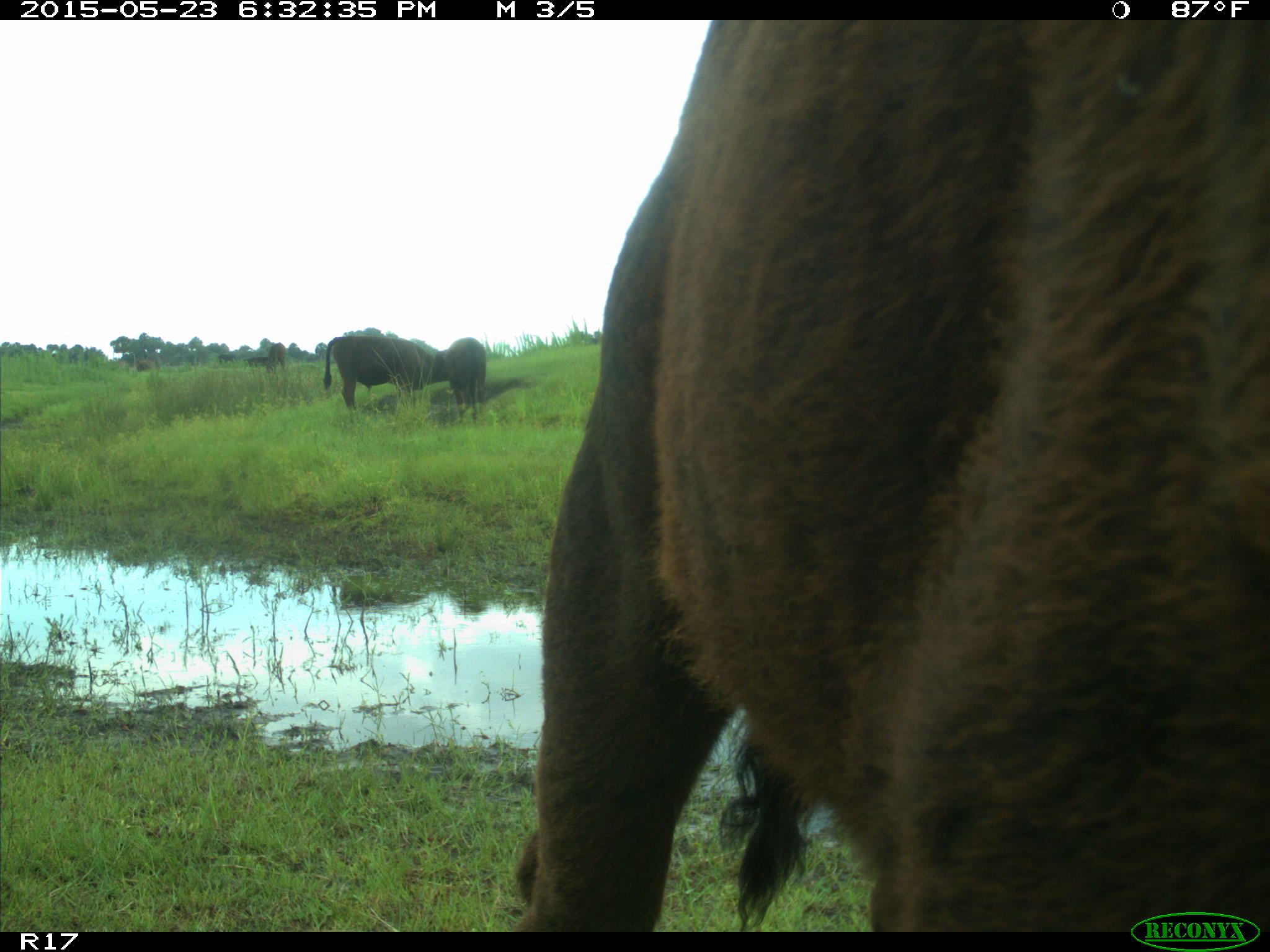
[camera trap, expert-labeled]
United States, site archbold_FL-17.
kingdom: Animalia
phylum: Chordata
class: Mammalia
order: Artiodactyla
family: Bovidae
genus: Bos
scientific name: Bos taurus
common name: domestic cow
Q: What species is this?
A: Bos taurus (domestic cow).